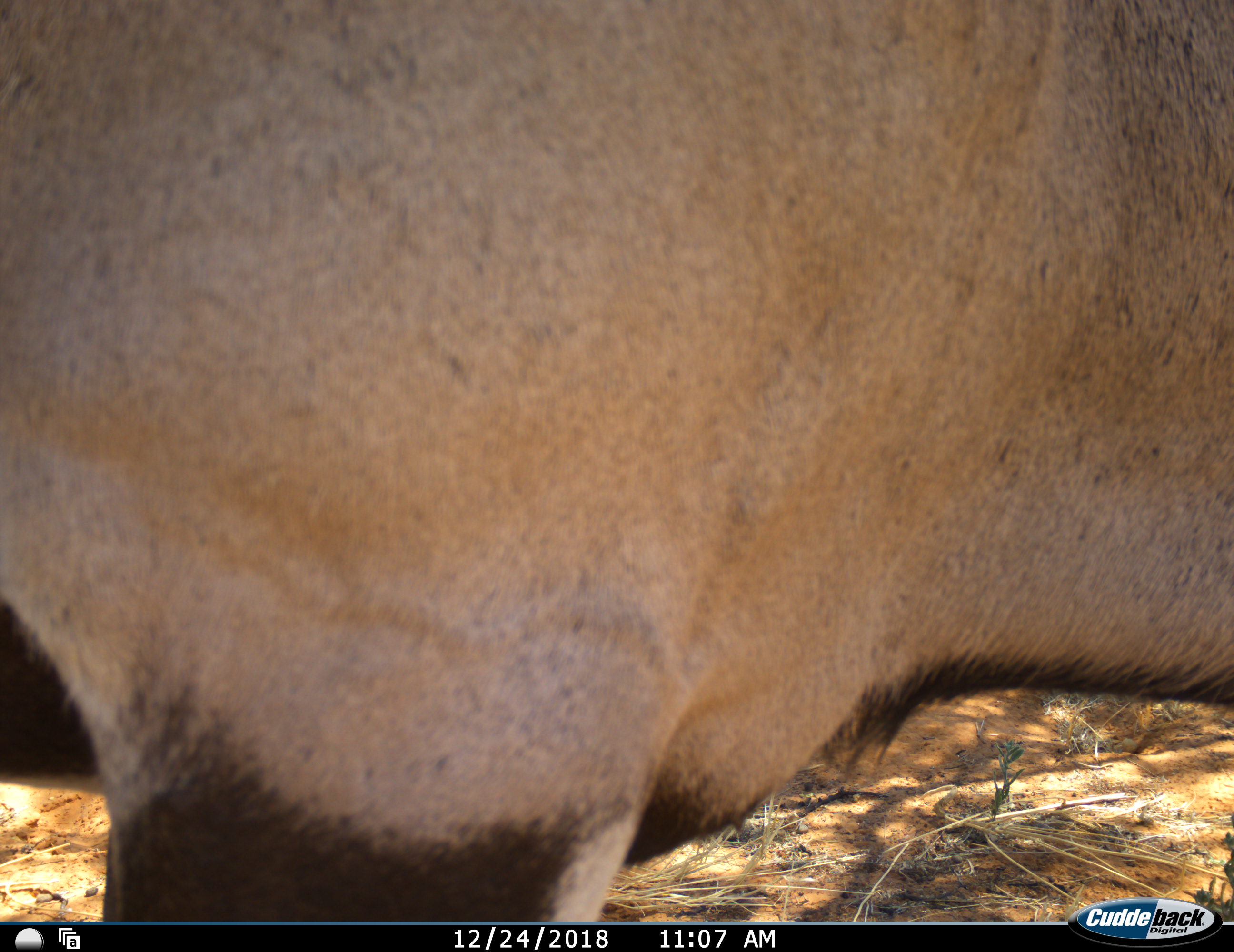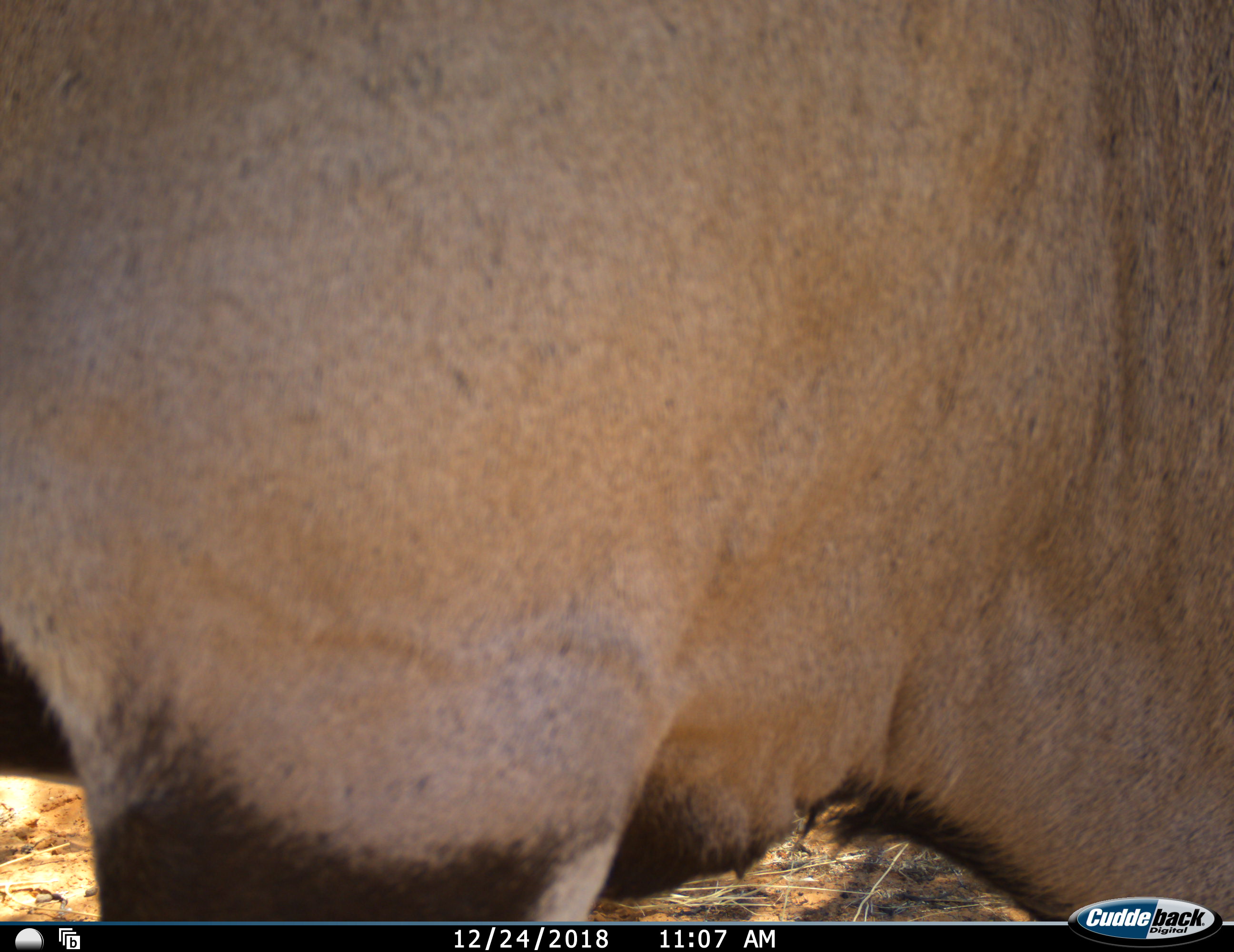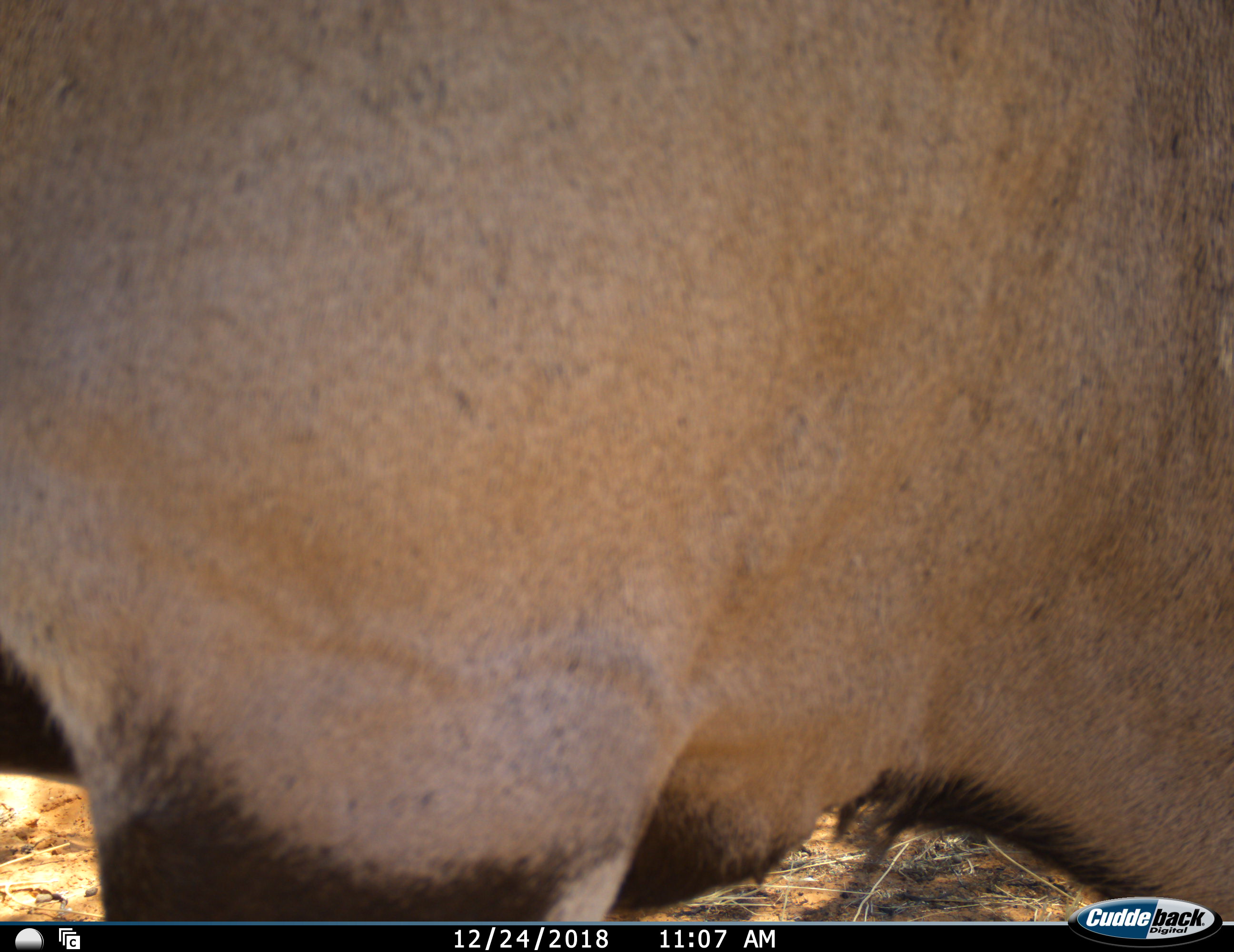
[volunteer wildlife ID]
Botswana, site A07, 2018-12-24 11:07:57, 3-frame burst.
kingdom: Animalia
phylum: Chordata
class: Mammalia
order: Artiodactyla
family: Bovidae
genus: Oryx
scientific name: Oryx gazella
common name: gemsbok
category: gemsbokoryx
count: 1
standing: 100%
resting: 0%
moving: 0%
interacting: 0%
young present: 0%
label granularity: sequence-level